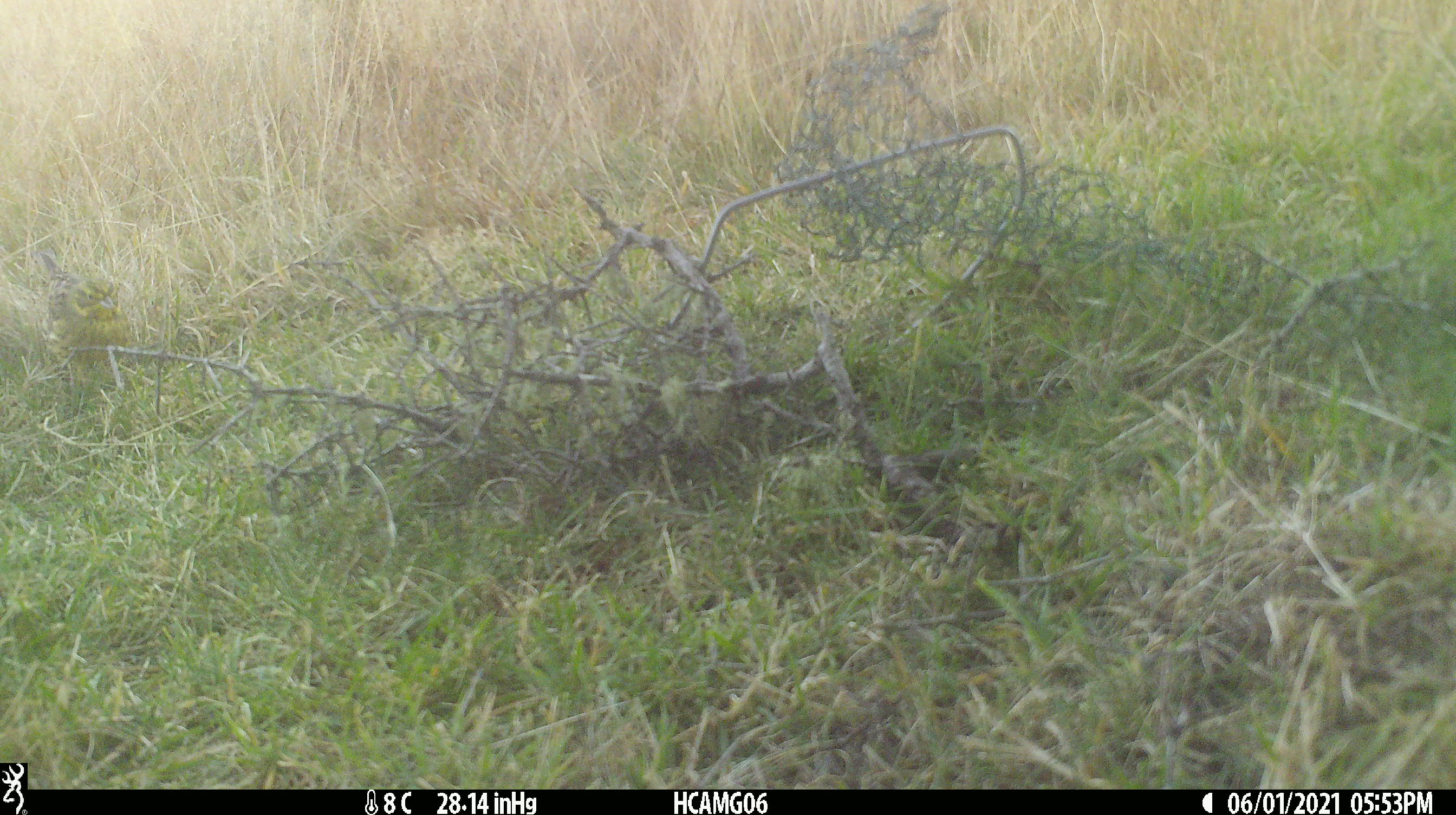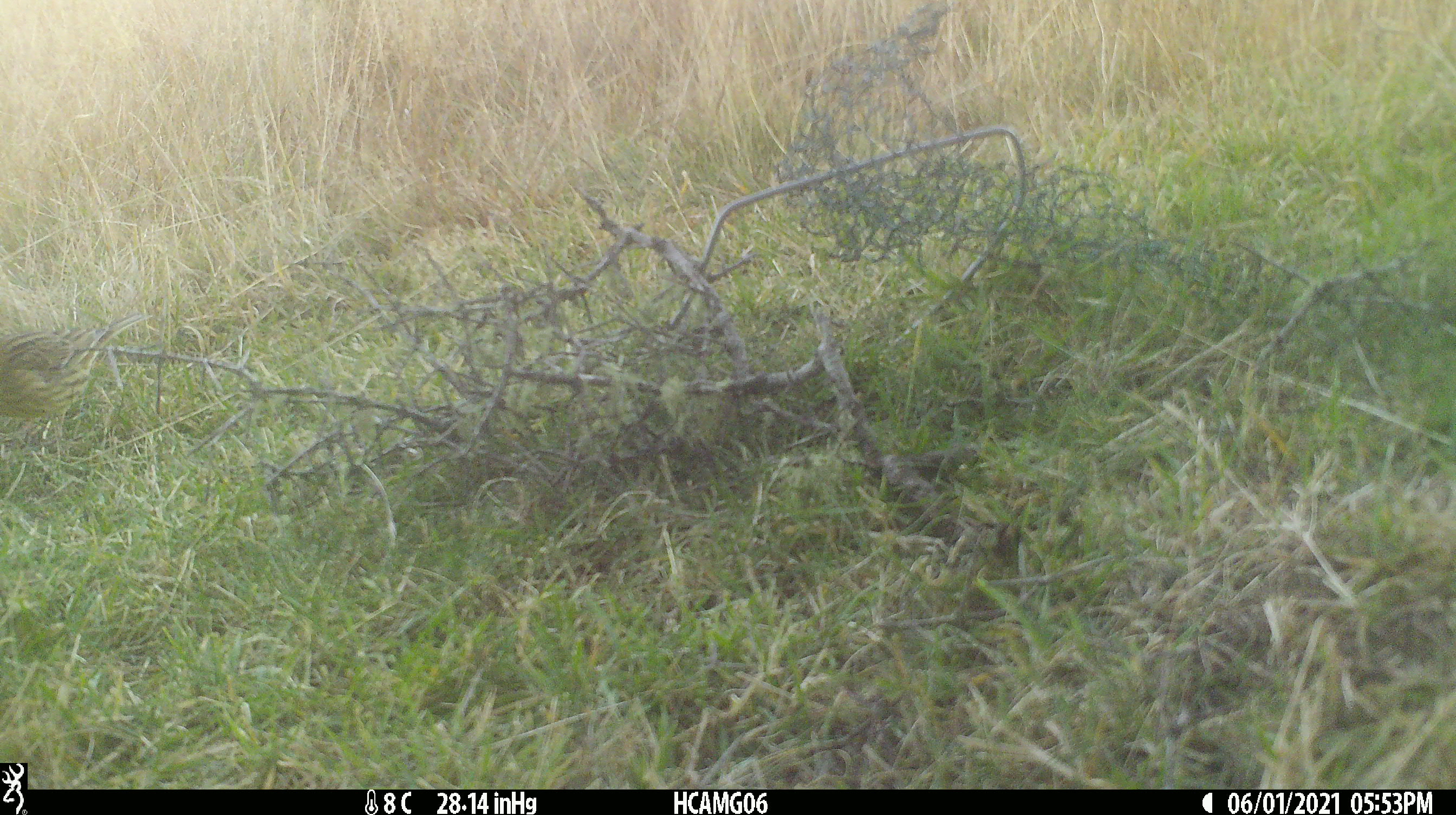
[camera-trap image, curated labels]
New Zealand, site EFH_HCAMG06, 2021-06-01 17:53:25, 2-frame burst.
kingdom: Animalia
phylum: Chordata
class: Aves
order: Passeriformes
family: Emberizidae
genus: Emberiza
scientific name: Emberiza citrinella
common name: yellowhammer